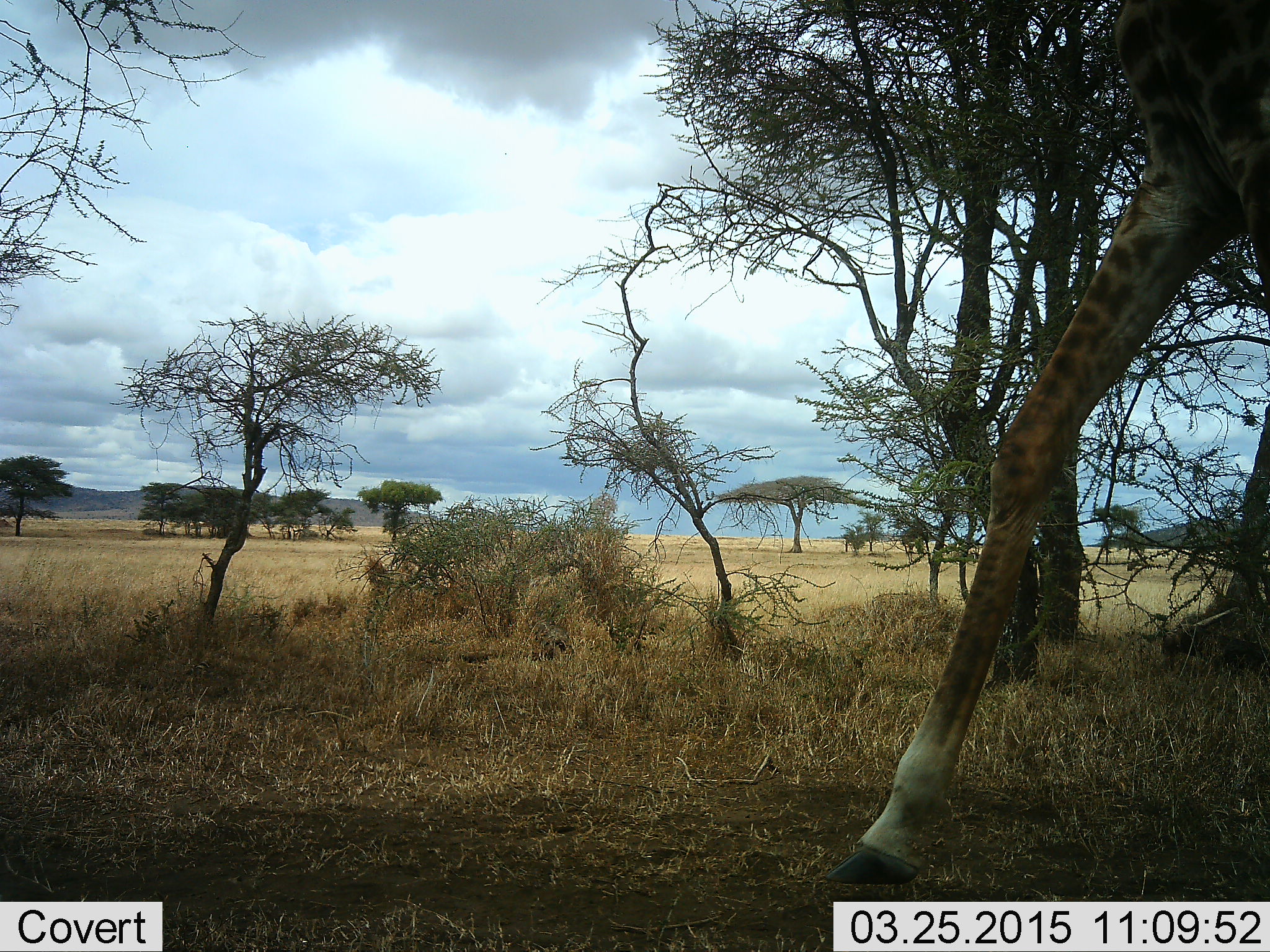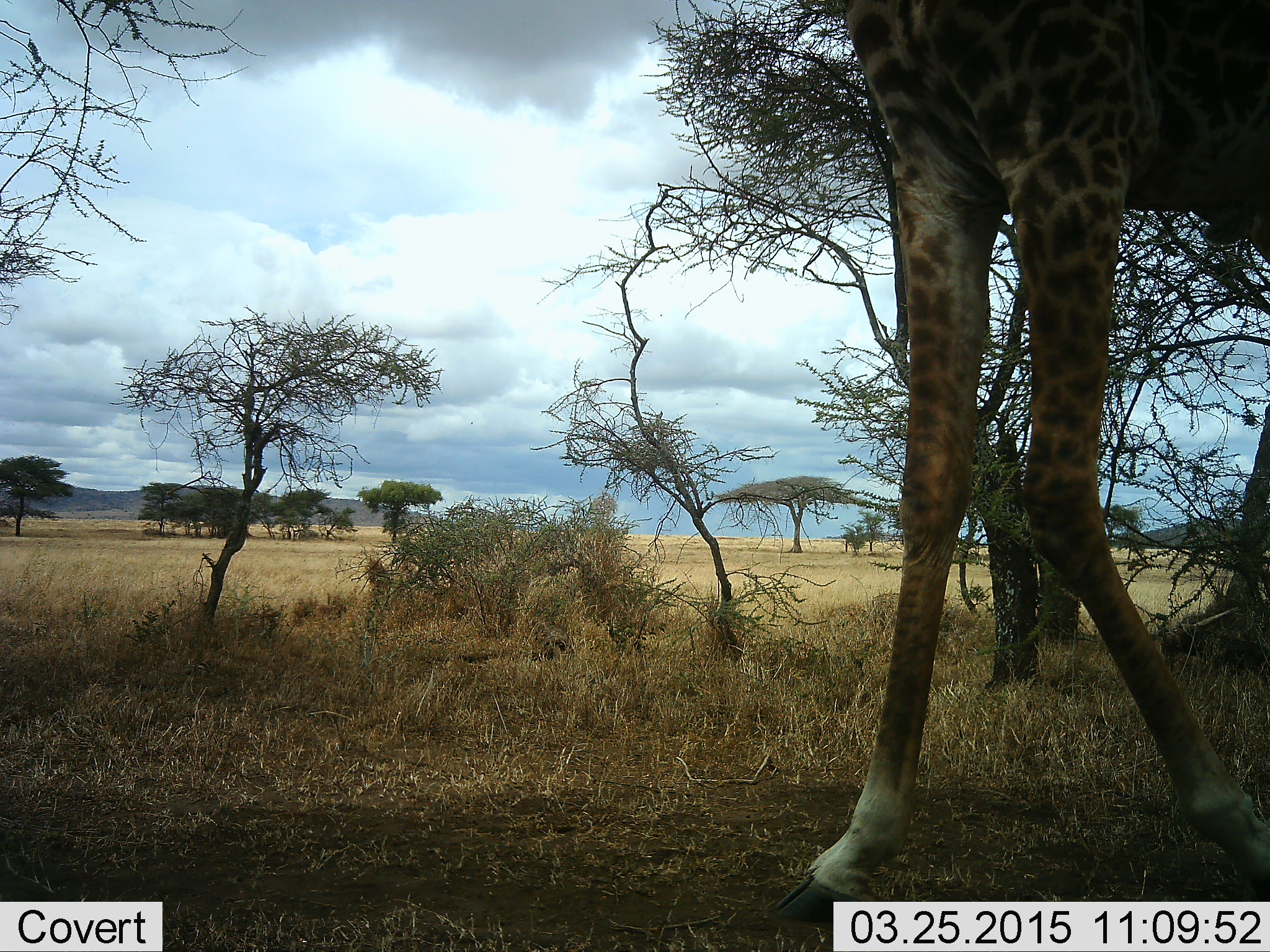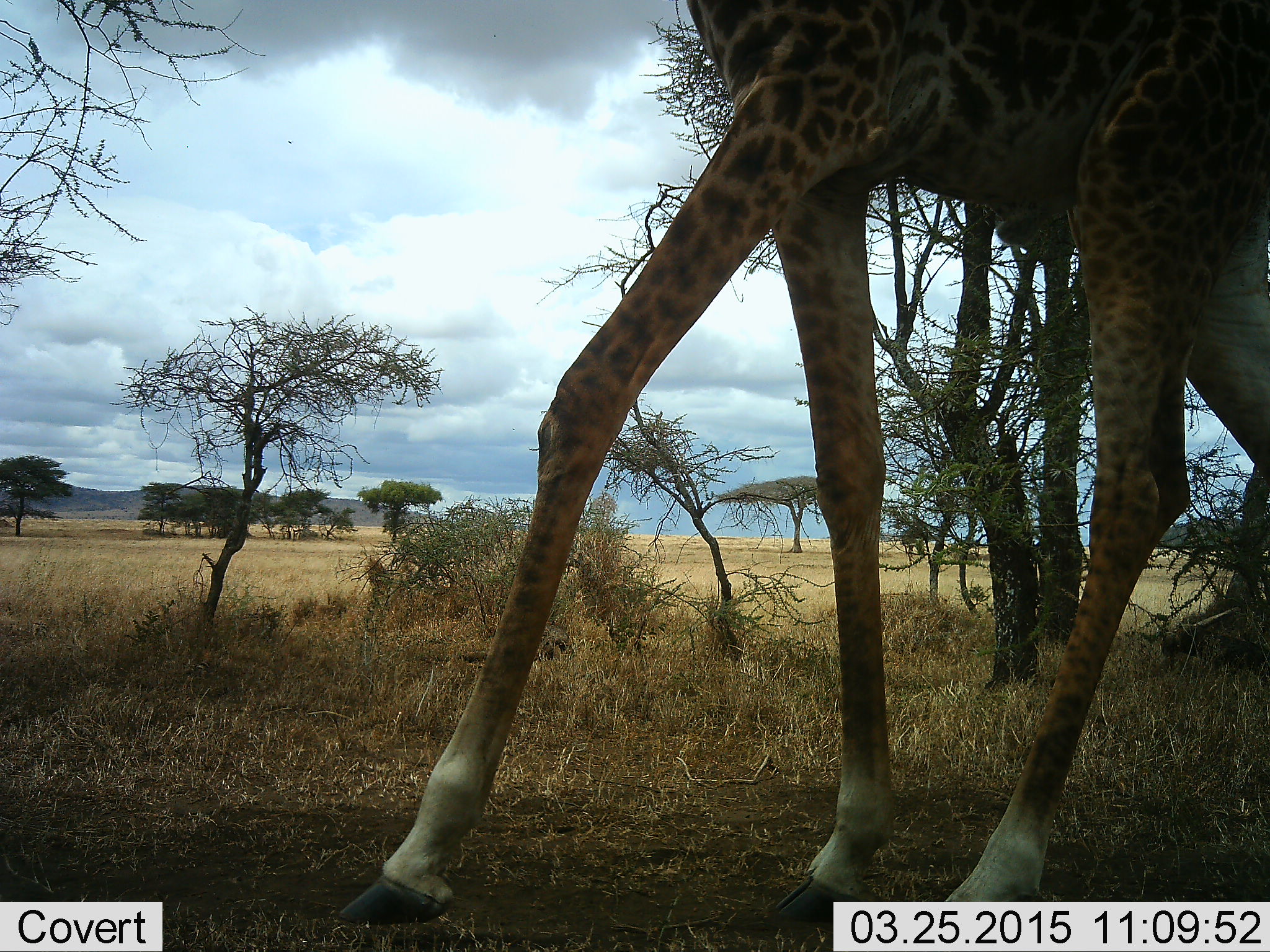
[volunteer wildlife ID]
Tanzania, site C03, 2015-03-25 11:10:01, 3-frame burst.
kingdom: Animalia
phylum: Chordata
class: Mammalia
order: Artiodactyla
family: Giraffidae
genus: Giraffa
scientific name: Giraffa camelopardalis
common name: giraffe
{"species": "giraffe (Giraffa camelopardalis)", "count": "1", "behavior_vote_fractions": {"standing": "0%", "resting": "0%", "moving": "100%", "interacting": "0%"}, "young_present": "0%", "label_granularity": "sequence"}